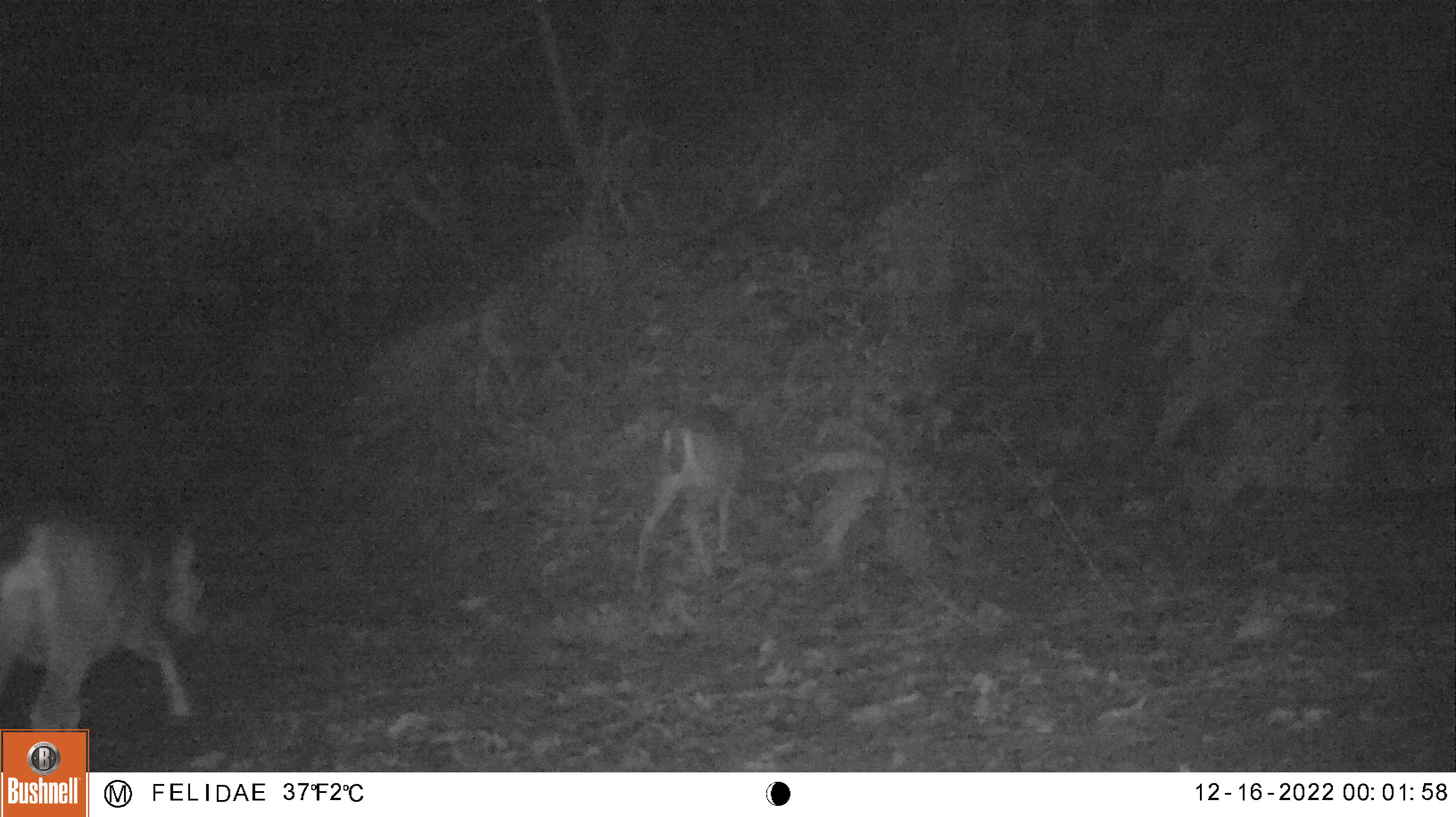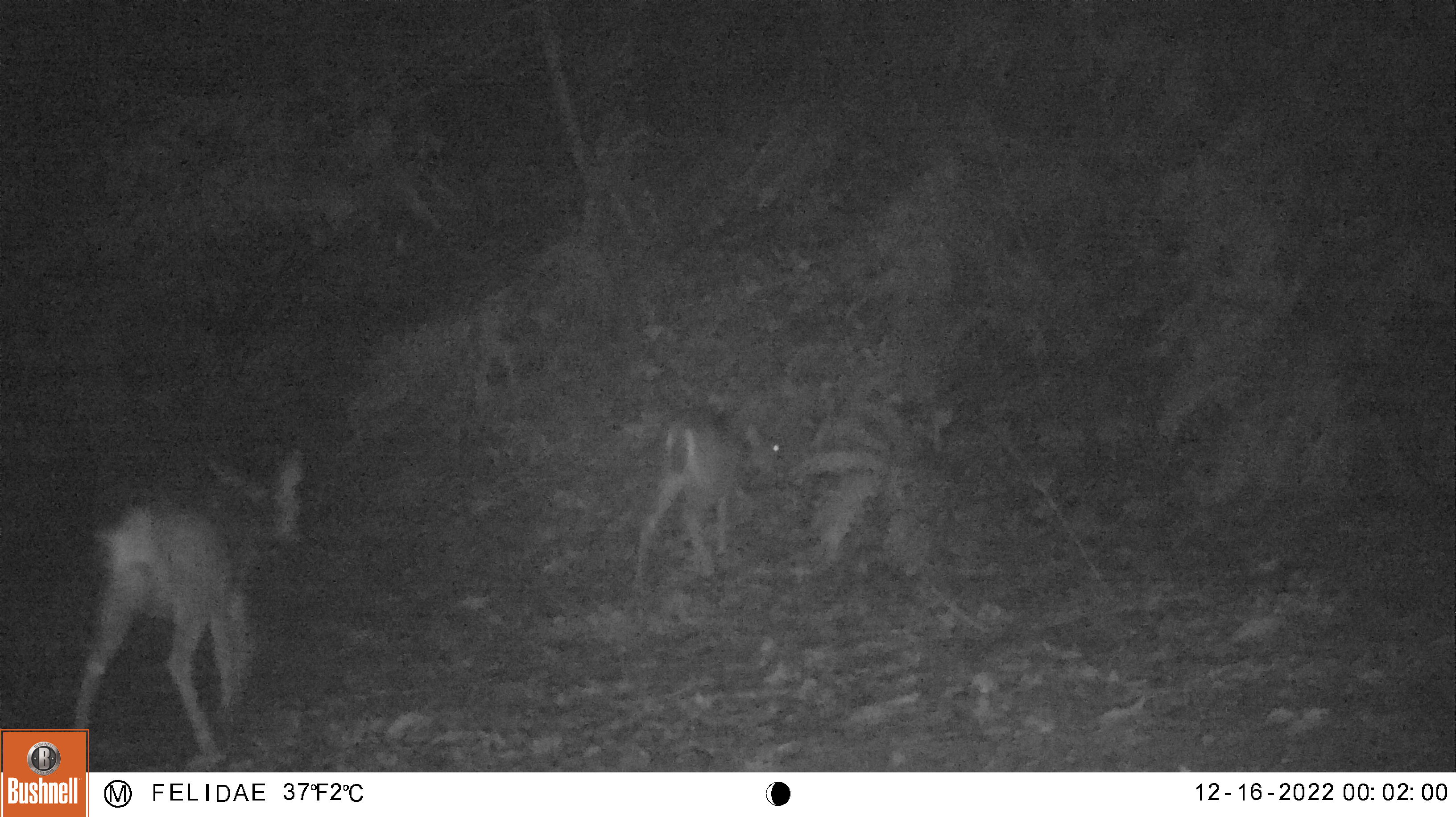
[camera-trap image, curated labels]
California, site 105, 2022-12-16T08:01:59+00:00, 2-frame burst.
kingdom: Animalia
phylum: Chordata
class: Mammalia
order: Artiodactyla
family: Cervidae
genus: Odocoileus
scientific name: Odocoileus hemionus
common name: mule deer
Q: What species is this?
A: Mule deer (Odocoileus hemionus).